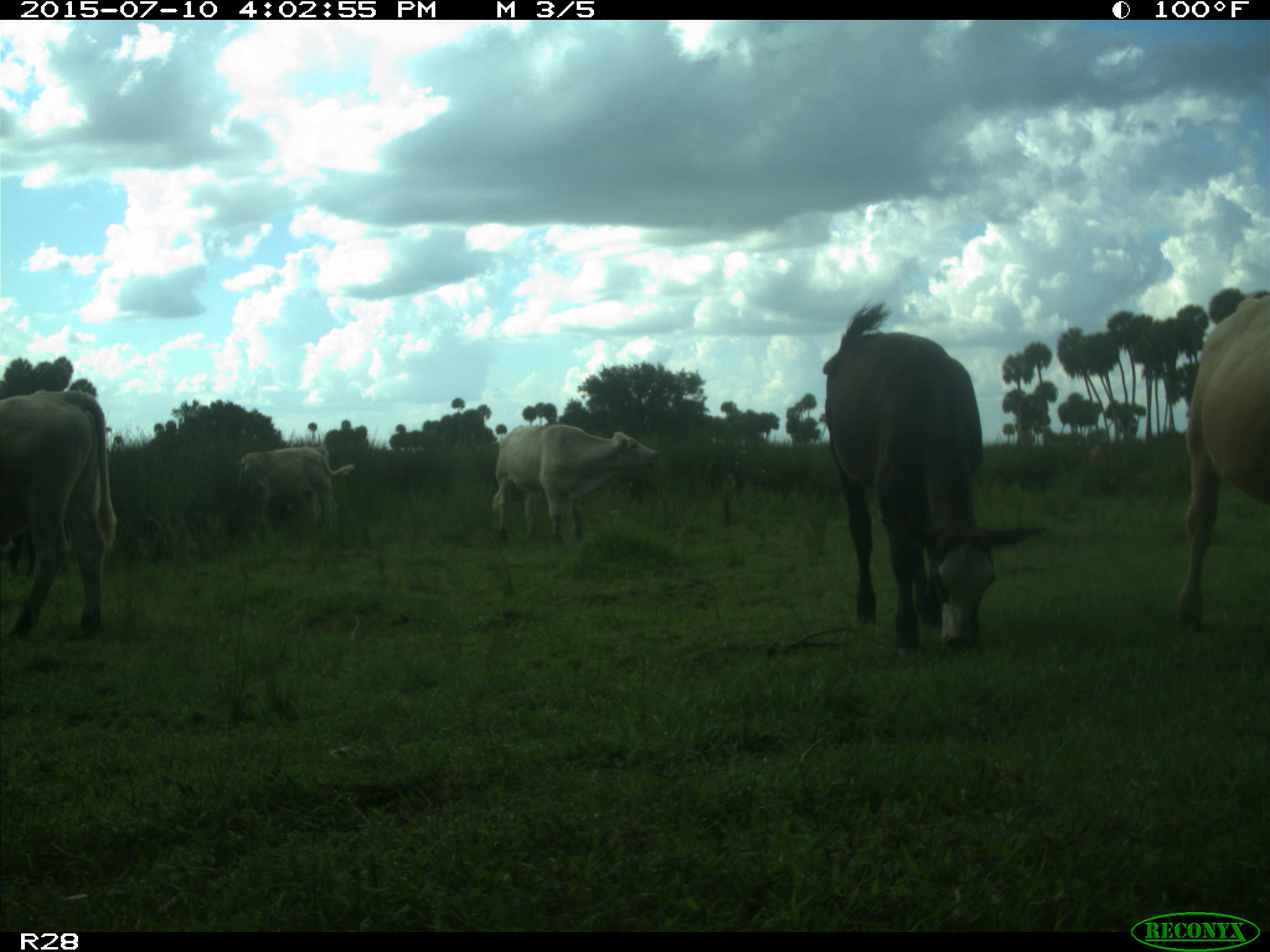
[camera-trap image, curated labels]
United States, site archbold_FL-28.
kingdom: Animalia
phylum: Chordata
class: Mammalia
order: Artiodactyla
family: Bovidae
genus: Bos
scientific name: Bos taurus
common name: domestic cow